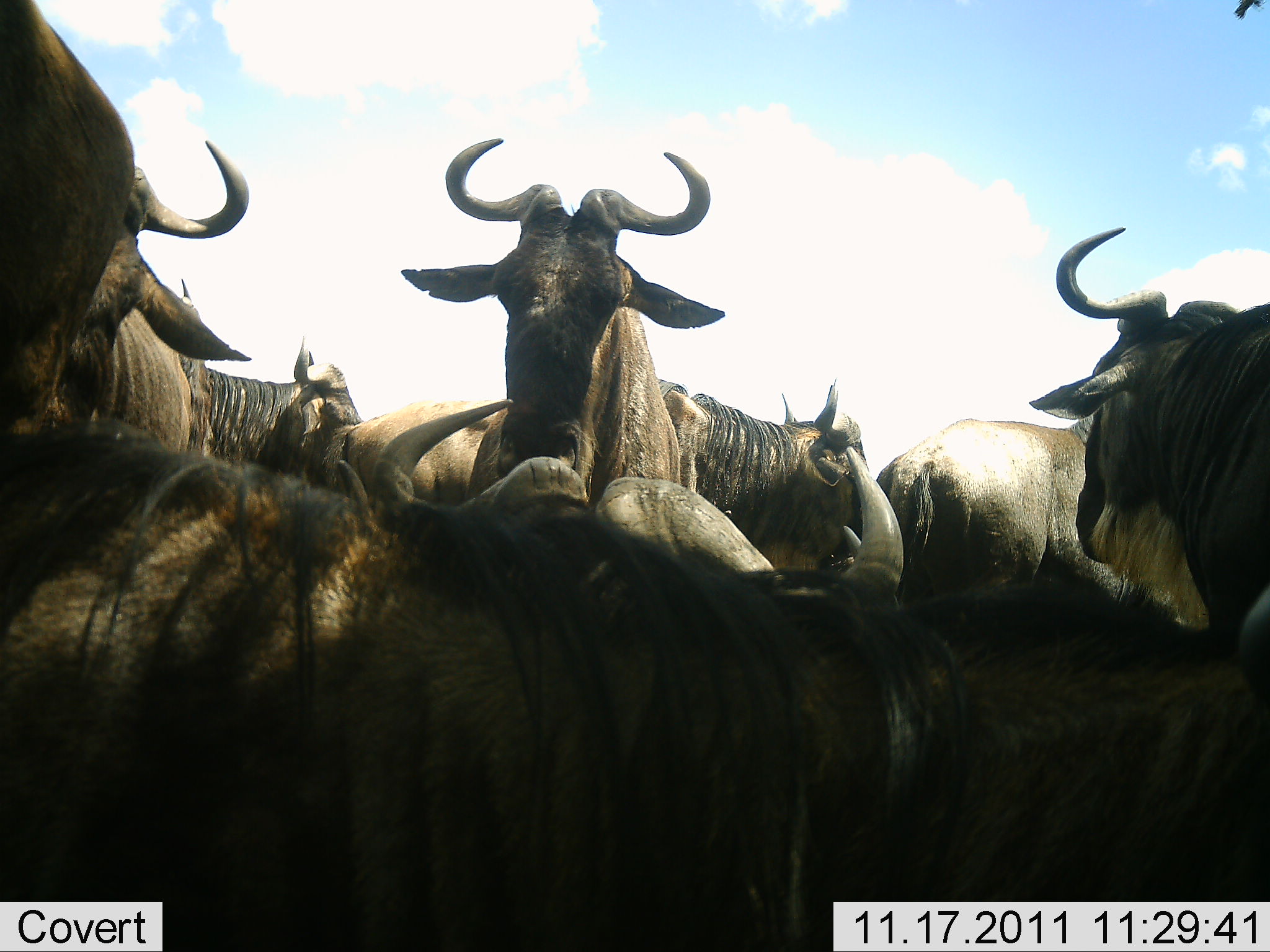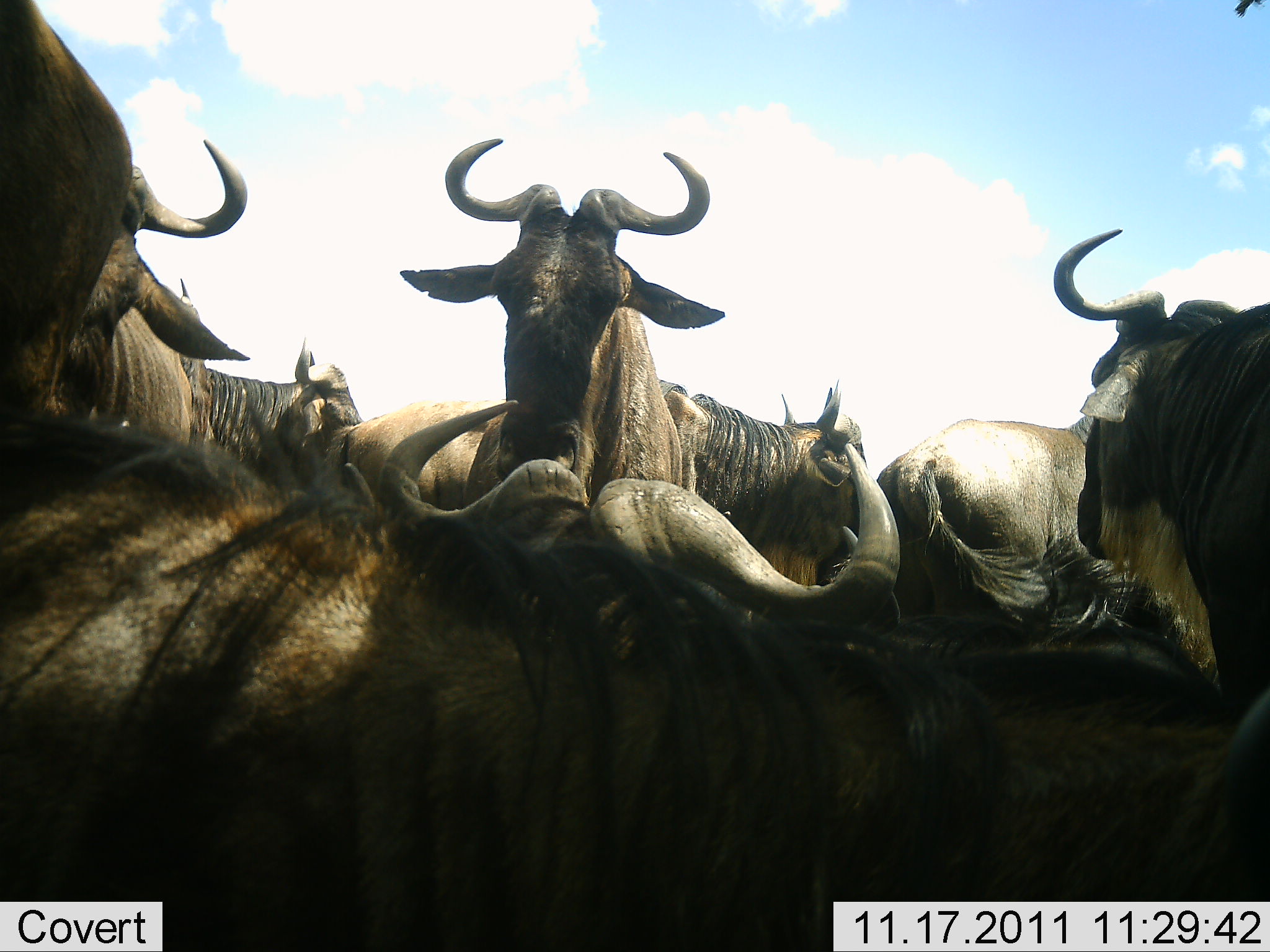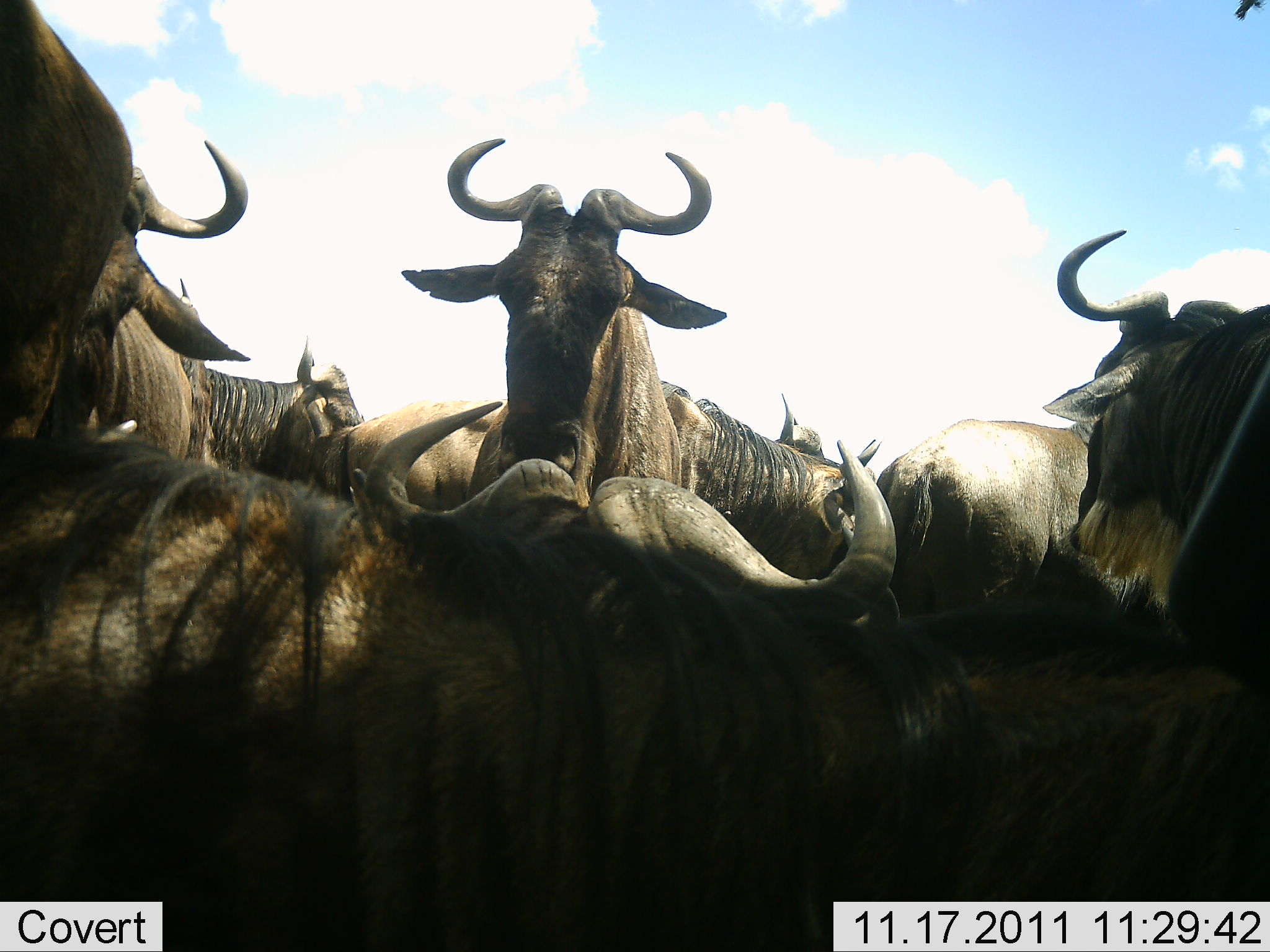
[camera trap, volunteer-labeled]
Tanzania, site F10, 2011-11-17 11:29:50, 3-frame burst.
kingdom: Animalia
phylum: Chordata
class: Mammalia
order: Artiodactyla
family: Bovidae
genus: Connochaetes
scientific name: Connochaetes taurinus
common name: blue wildebeest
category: wildebeest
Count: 8.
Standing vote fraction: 67%.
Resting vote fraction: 67%.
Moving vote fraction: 0%.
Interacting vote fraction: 0%.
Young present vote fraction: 0%.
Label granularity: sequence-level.